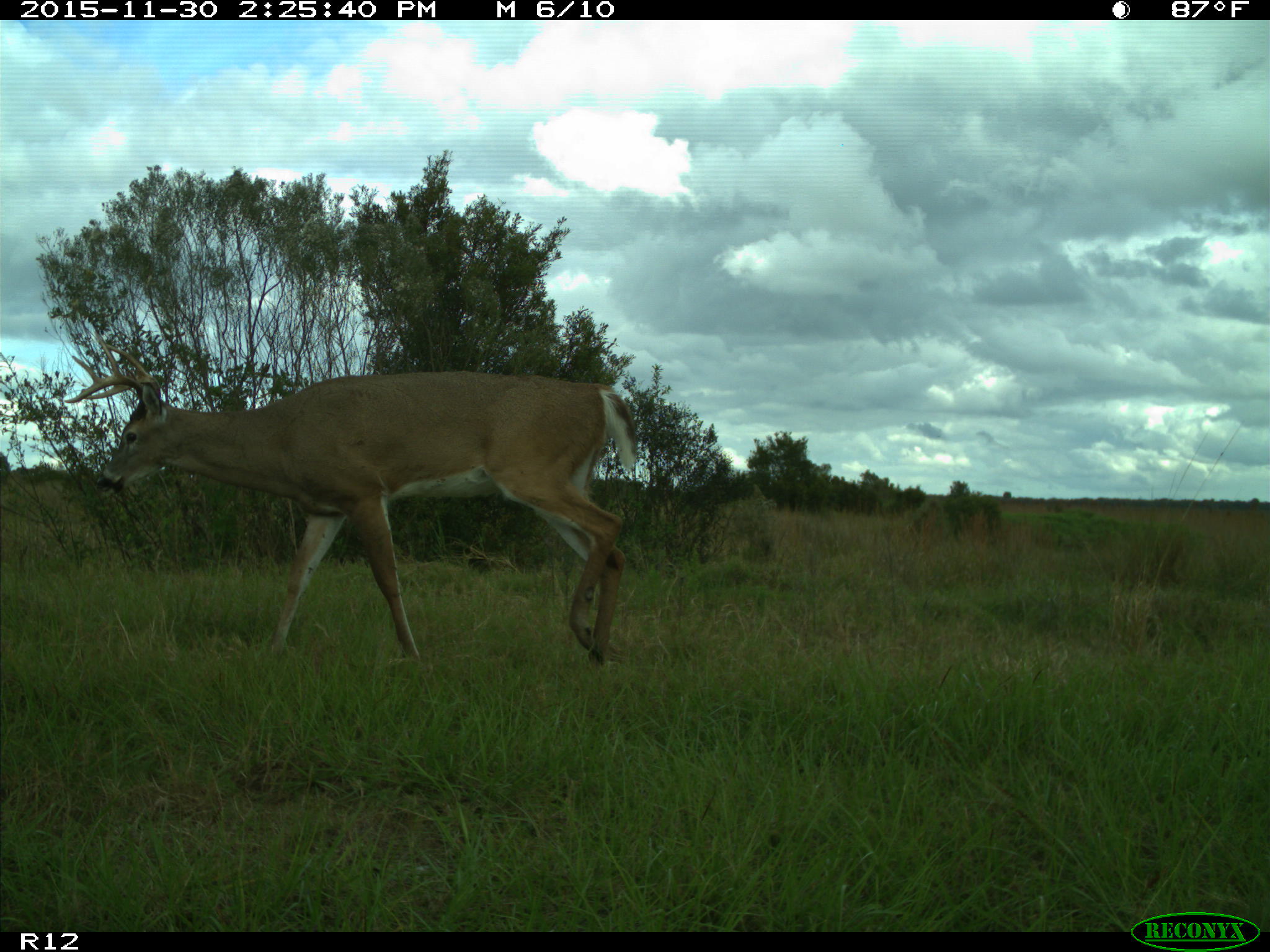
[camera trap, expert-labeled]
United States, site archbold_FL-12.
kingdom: Animalia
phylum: Chordata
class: Mammalia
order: Artiodactyla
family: Cervidae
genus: Odocoileus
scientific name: Odocoileus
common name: deer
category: unidentified deer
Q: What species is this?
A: Unidentified deer (deer) (Odocoileus).